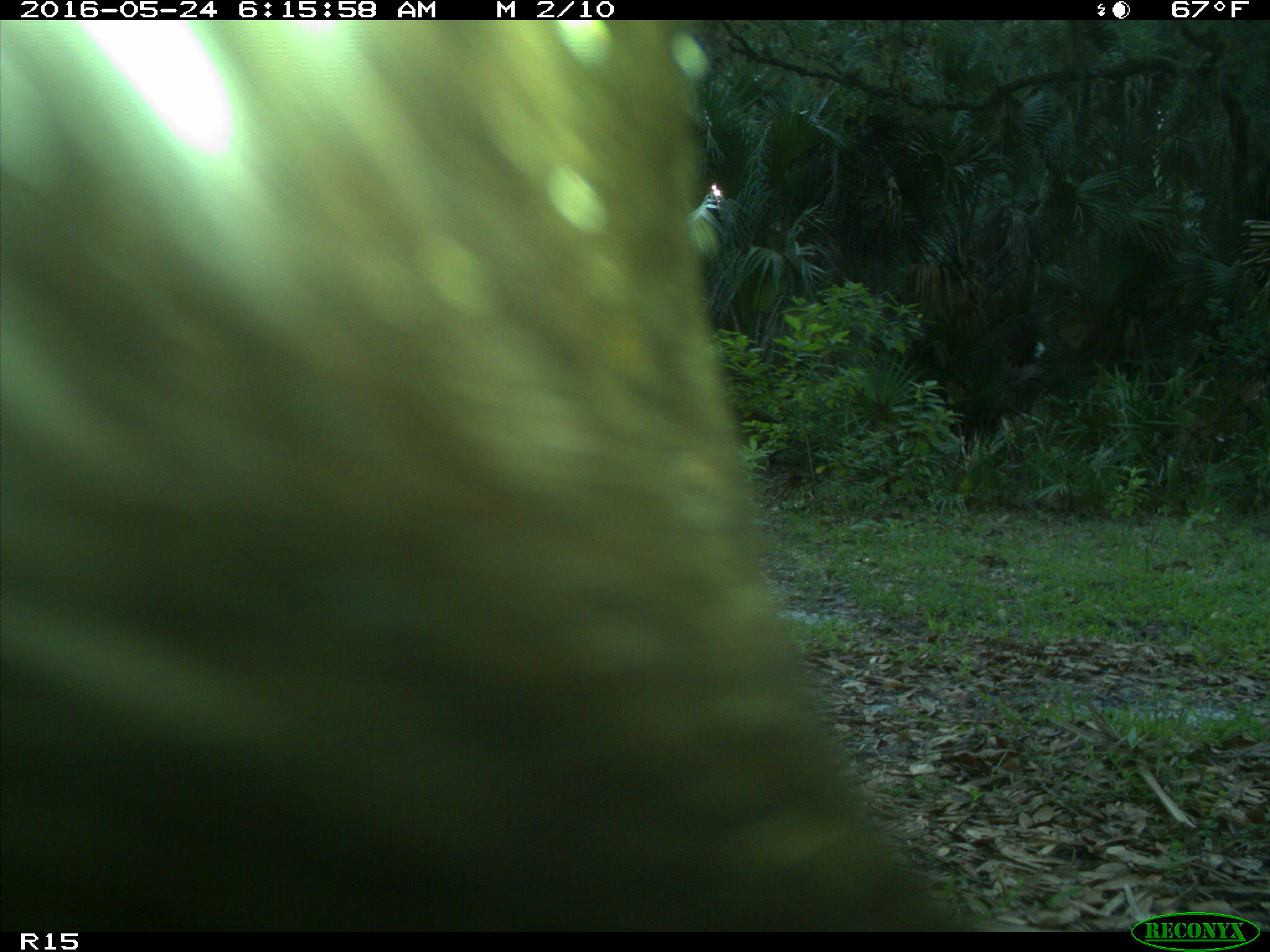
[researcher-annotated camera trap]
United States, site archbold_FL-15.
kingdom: Animalia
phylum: Chordata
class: Mammalia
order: Artiodactyla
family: Bovidae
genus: Bos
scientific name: Bos taurus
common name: domestic cow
Bos taurus (domestic cow).